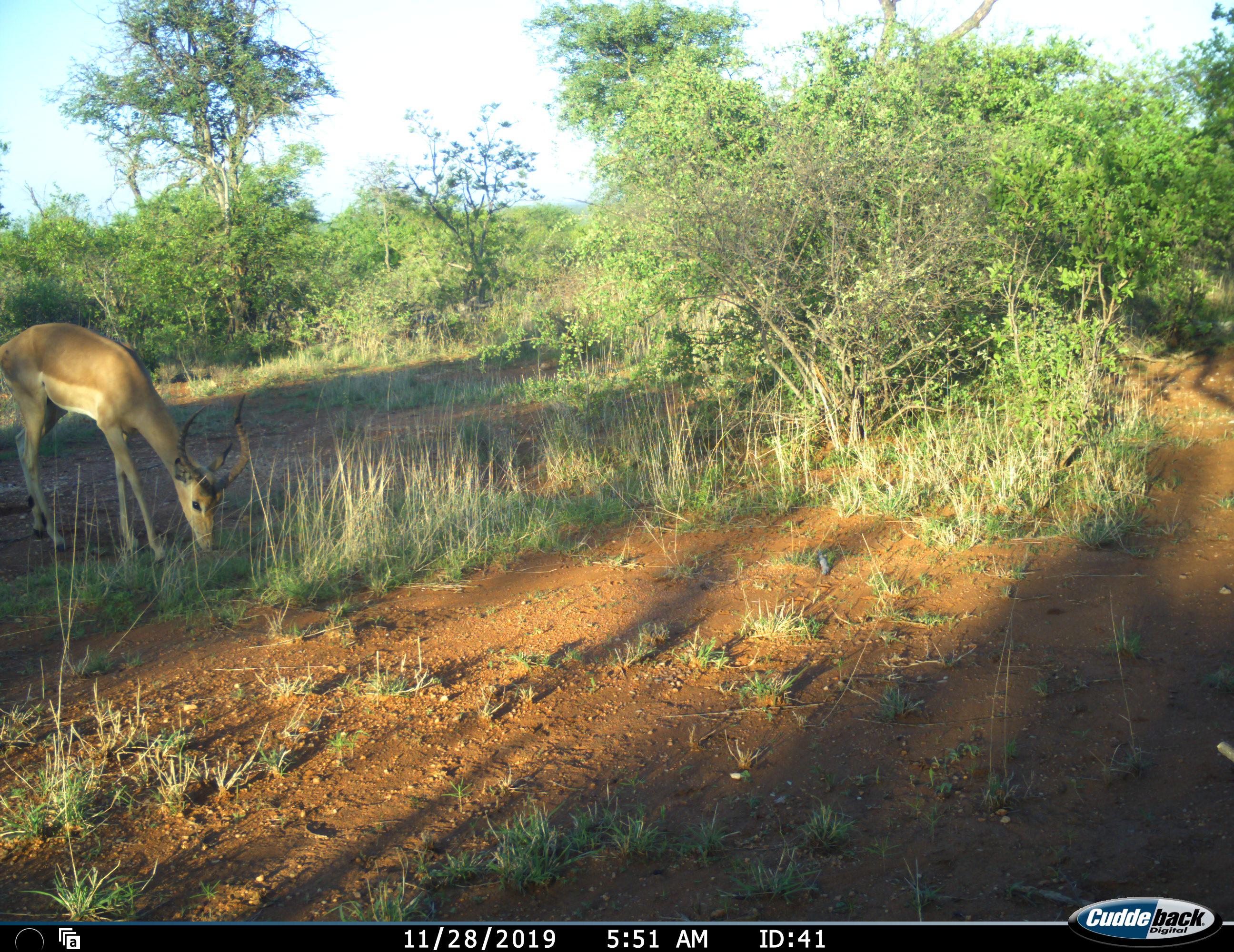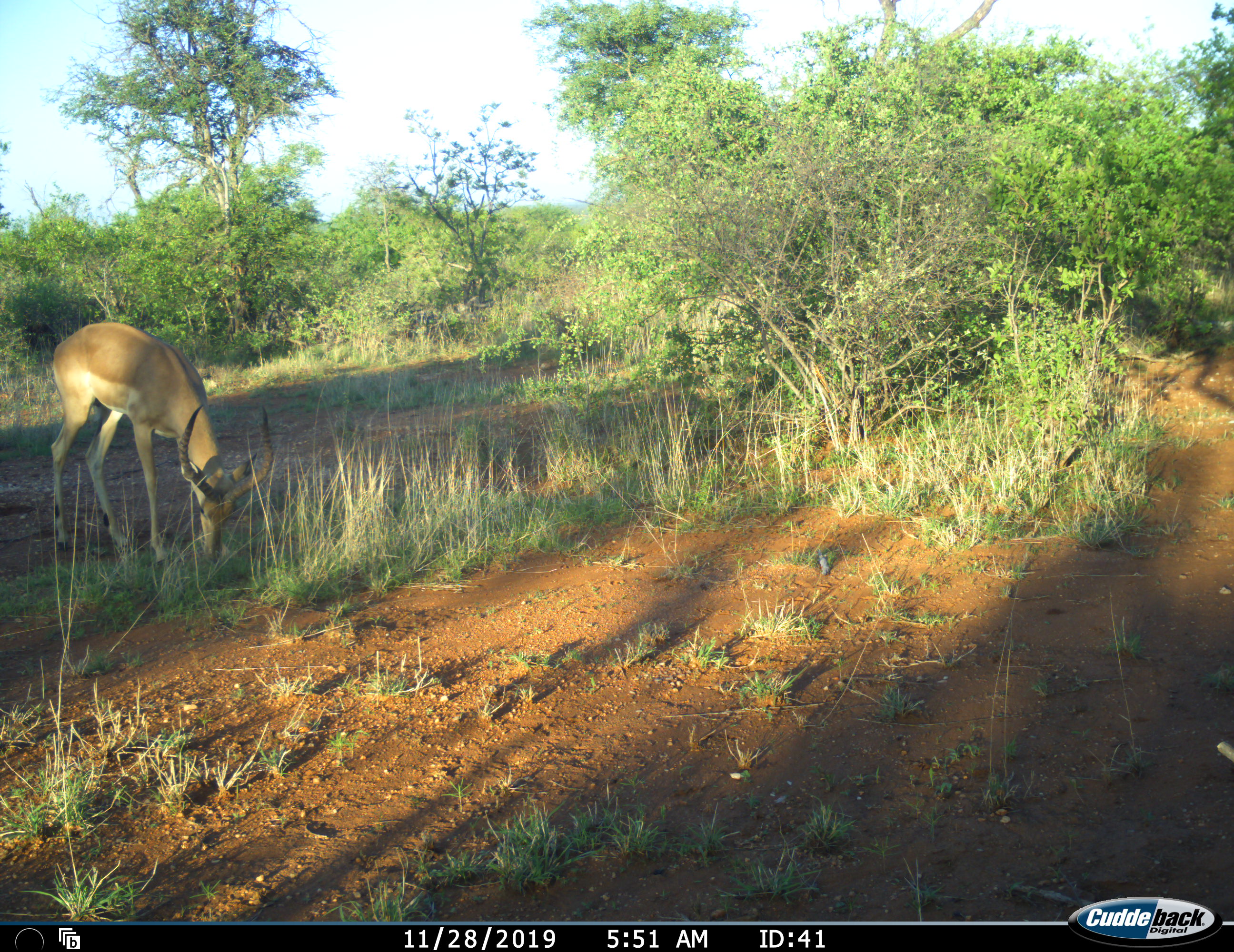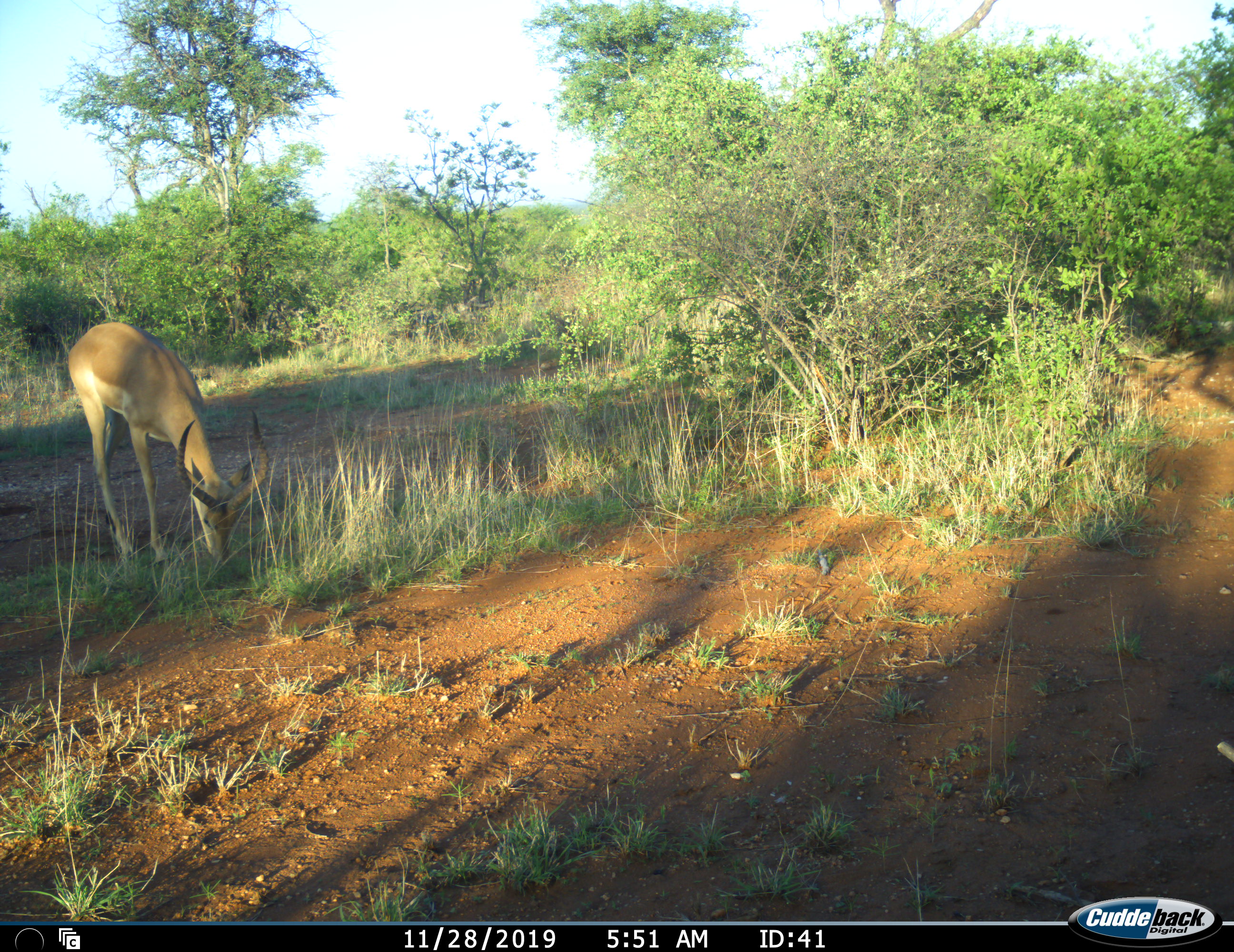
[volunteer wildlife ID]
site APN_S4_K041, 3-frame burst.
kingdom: Animalia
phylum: Chordata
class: Mammalia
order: Artiodactyla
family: Bovidae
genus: Aepyceros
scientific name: Aepyceros melampus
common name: impala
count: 1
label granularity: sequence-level